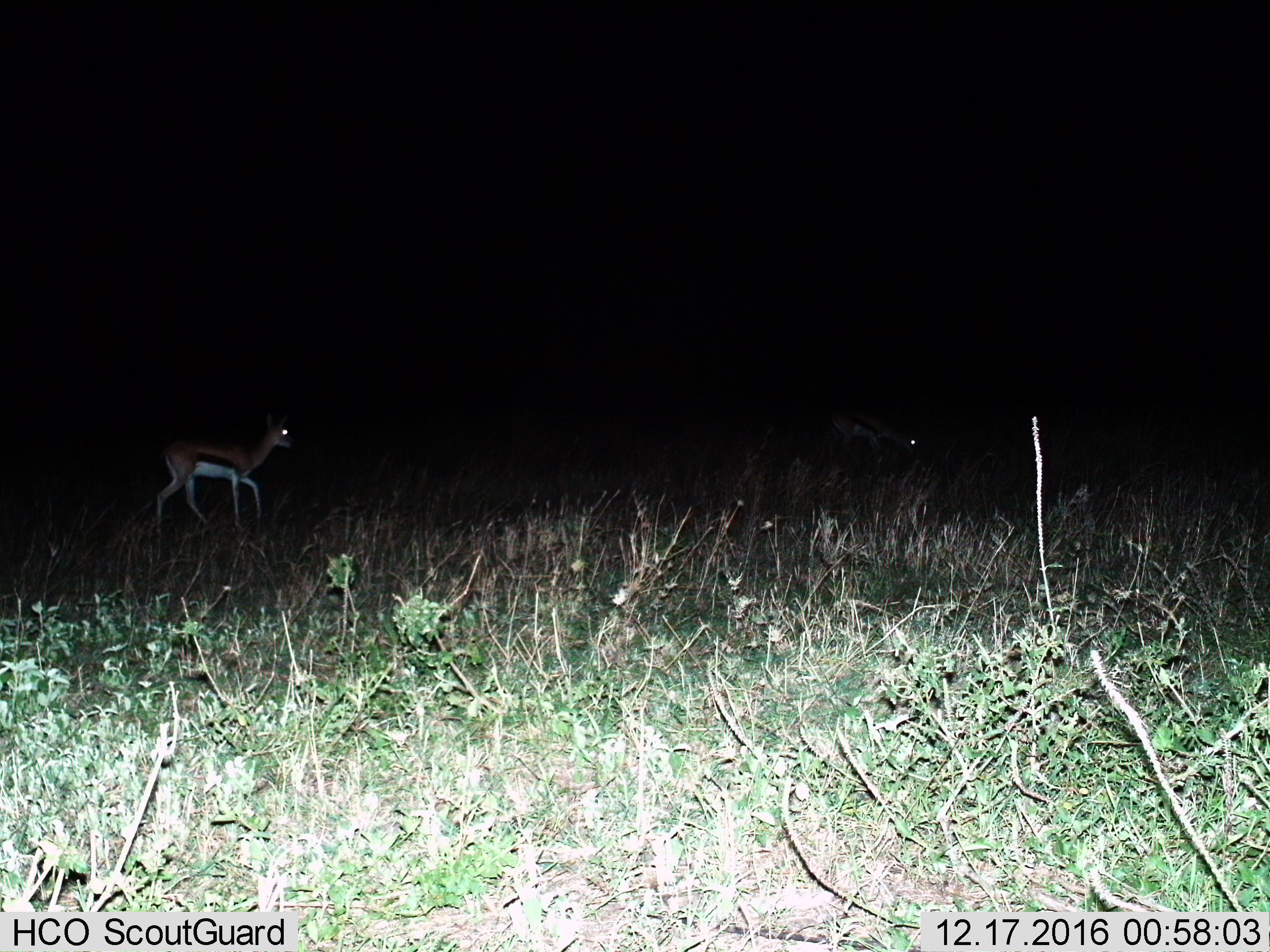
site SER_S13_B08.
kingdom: Animalia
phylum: Chordata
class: Mammalia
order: Artiodactyla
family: Bovidae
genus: Eudorcas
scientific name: Eudorcas thomsonii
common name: thomson's gazelle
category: gazellethomsons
Gazellethomsons (thomson's gazelle) (Eudorcas thomsonii), count 2. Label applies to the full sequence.